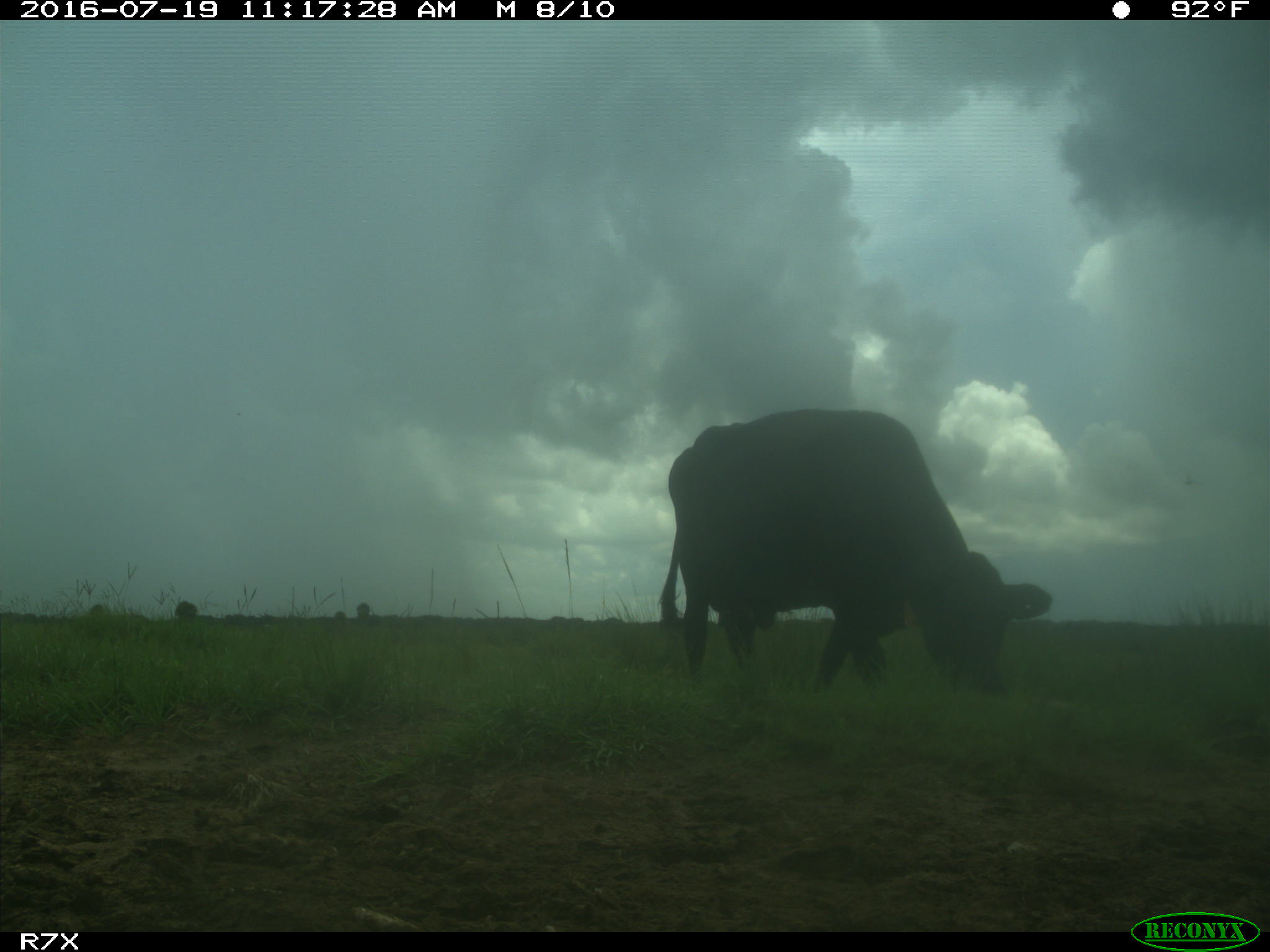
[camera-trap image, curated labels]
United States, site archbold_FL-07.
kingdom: Animalia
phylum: Chordata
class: Mammalia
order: Artiodactyla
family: Bovidae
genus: Bos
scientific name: Bos taurus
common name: domestic cow